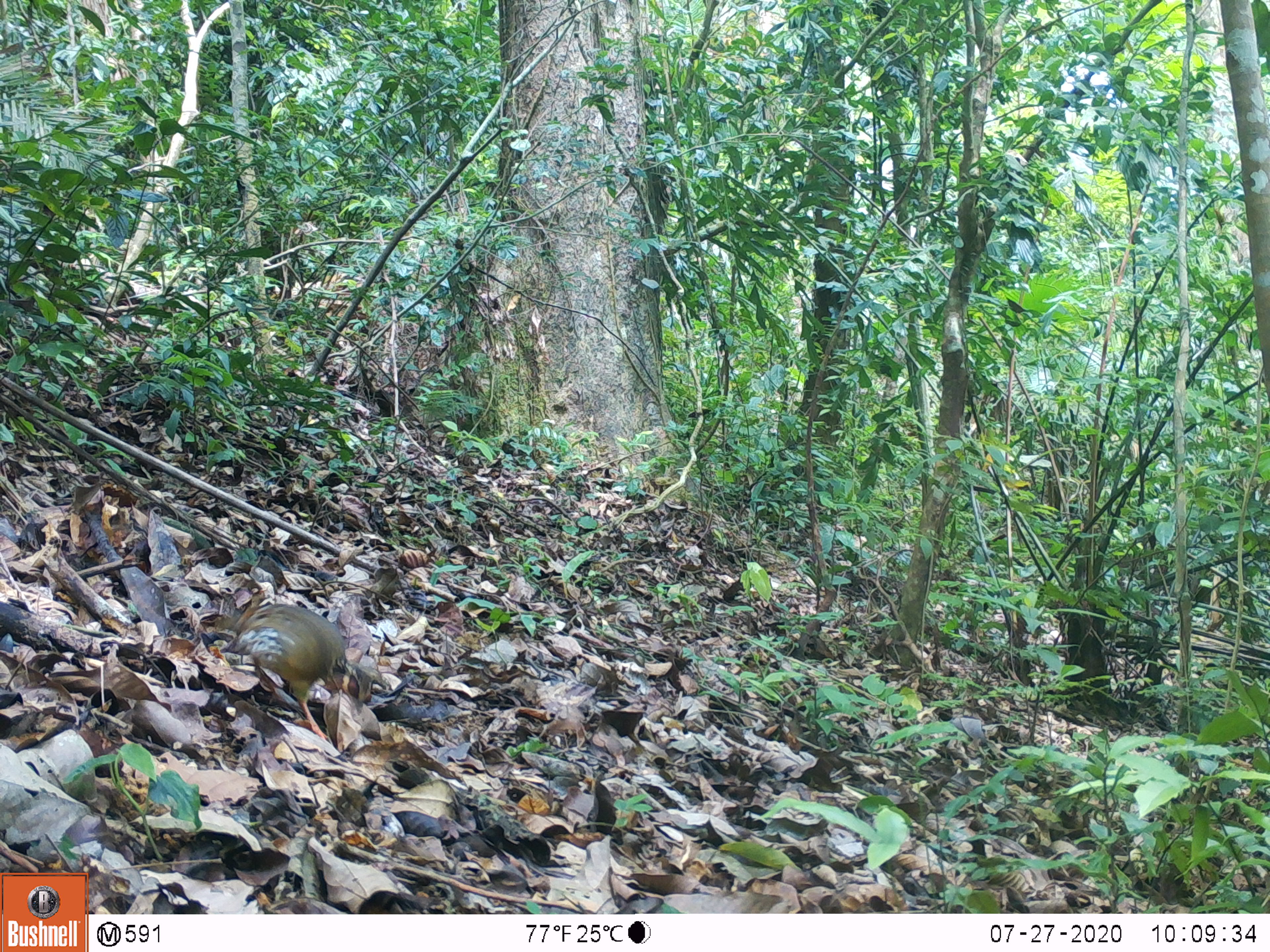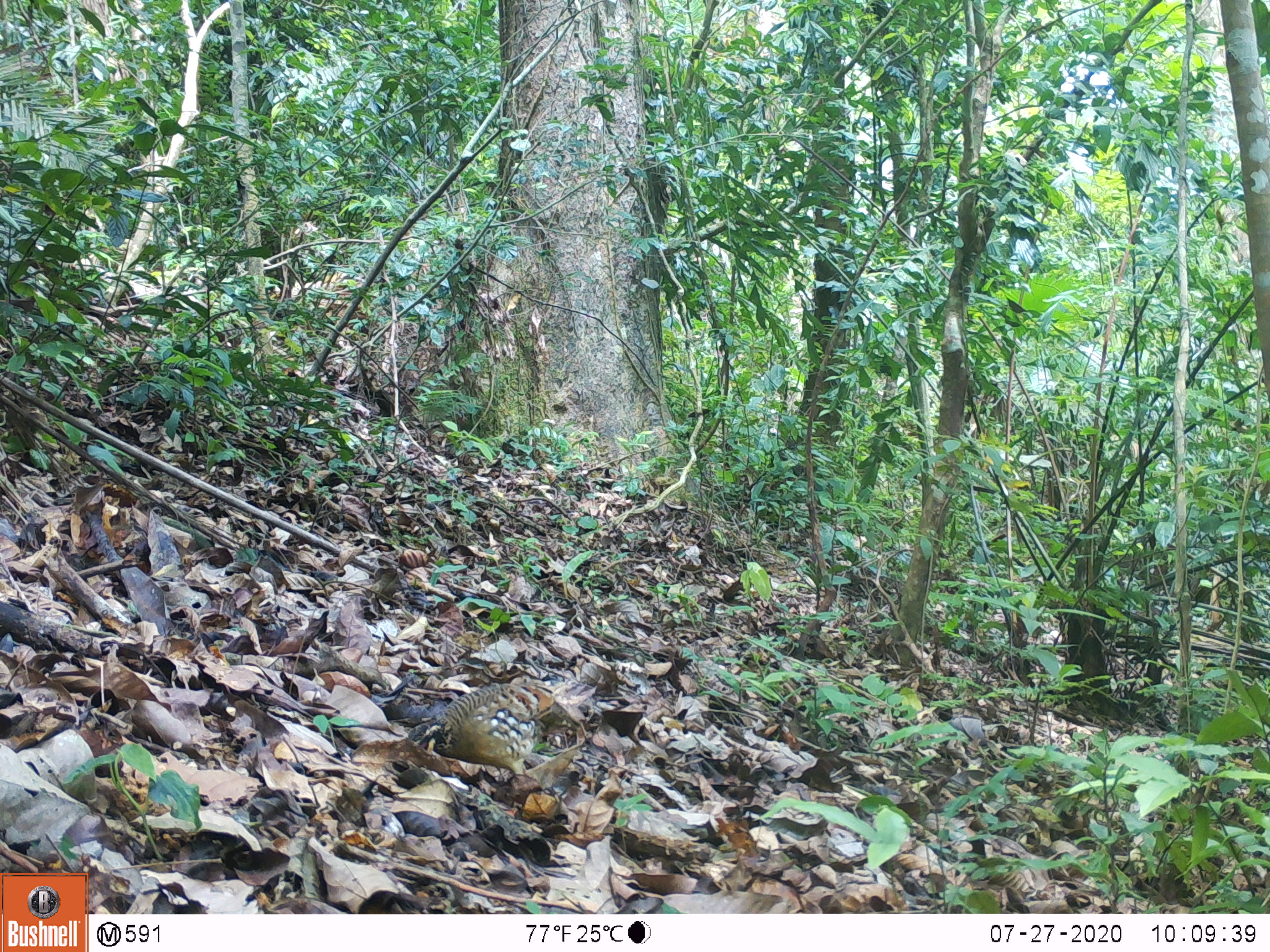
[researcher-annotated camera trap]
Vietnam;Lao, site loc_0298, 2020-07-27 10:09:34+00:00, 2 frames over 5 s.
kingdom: Animalia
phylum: Chordata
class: Aves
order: Galliformes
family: Phasianidae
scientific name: Phasianidae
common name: partridge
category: unidentified partridge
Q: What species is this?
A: Unidentified partridge (partridge) (Phasianidae).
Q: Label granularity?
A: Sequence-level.